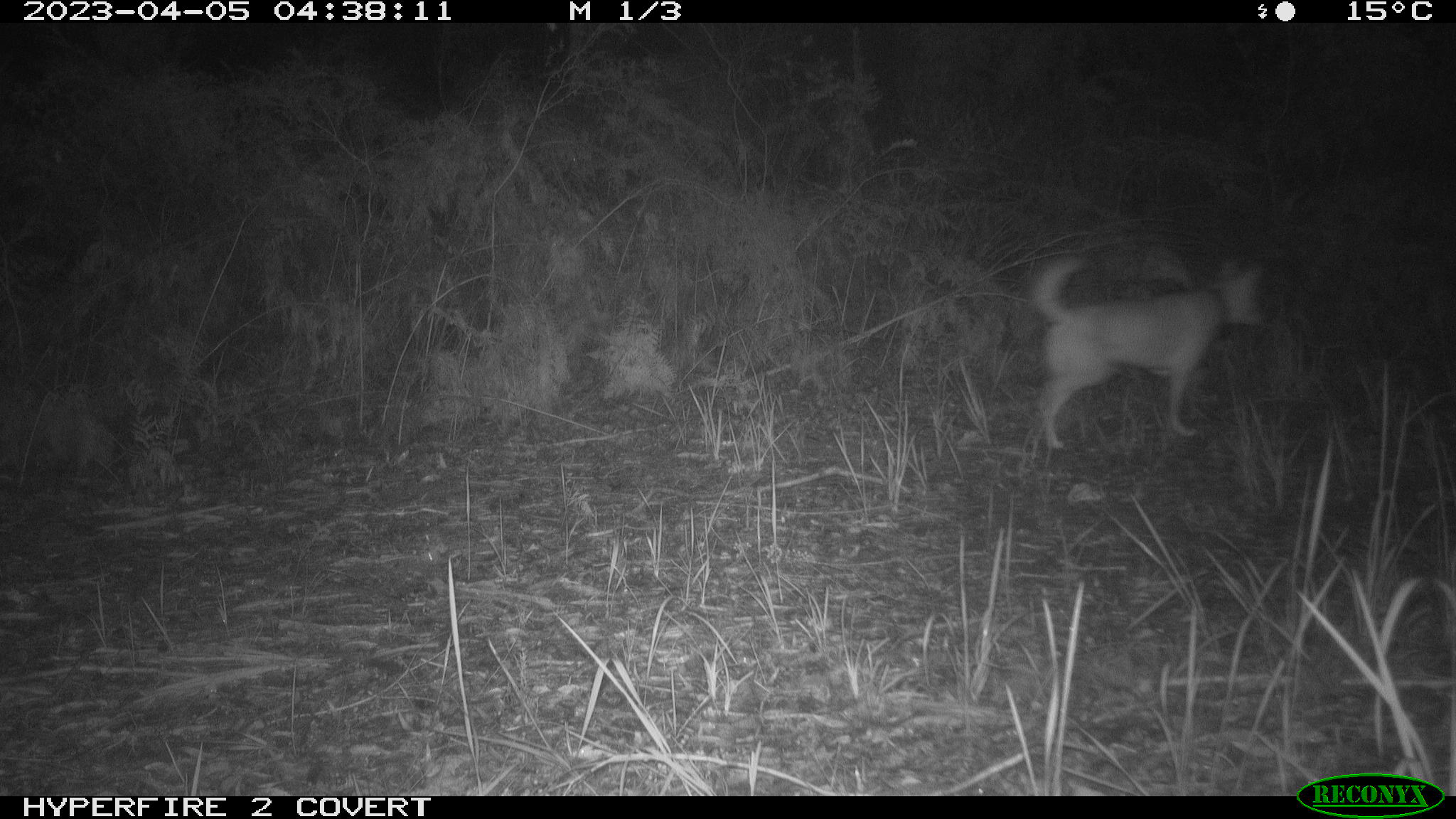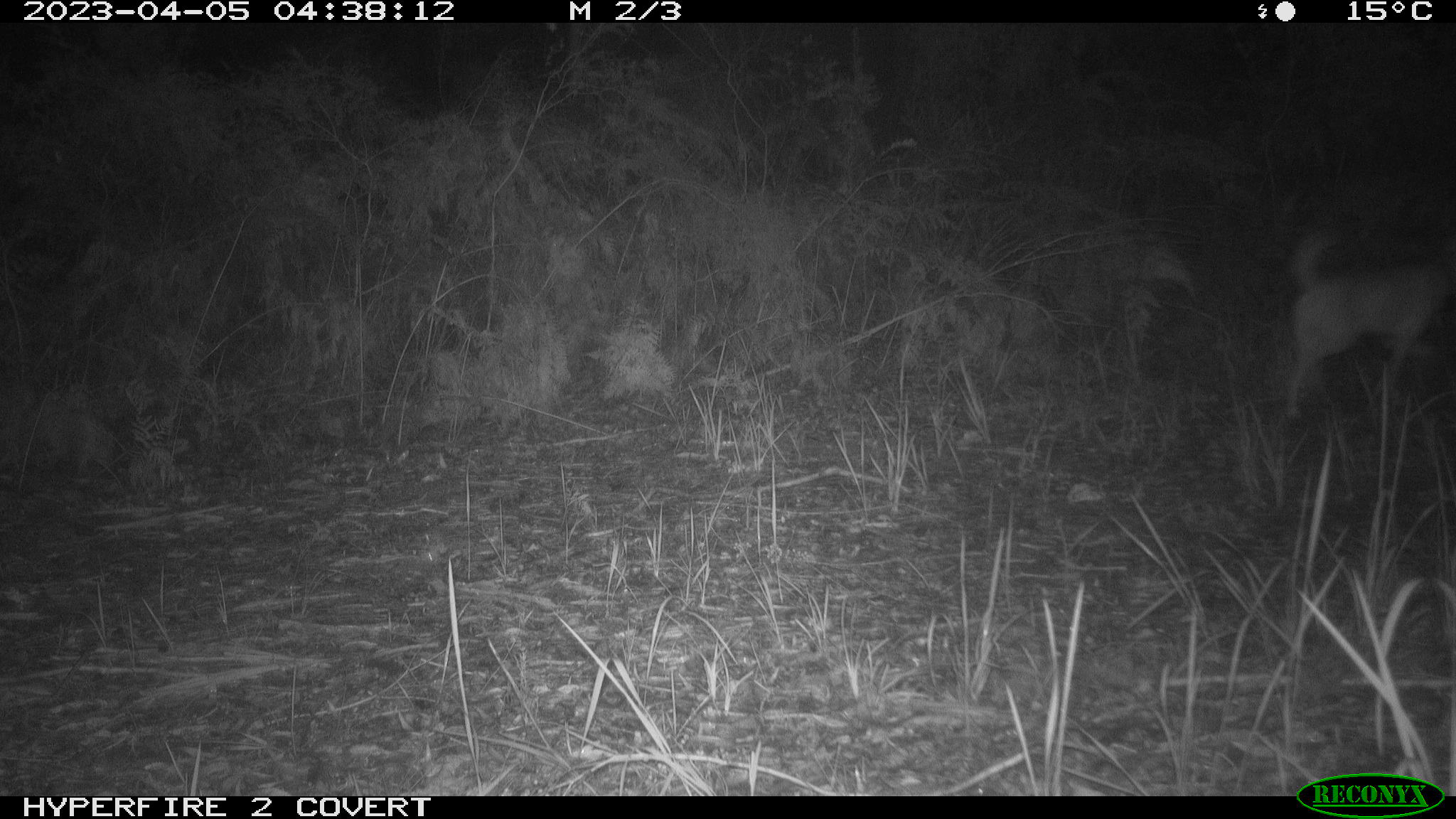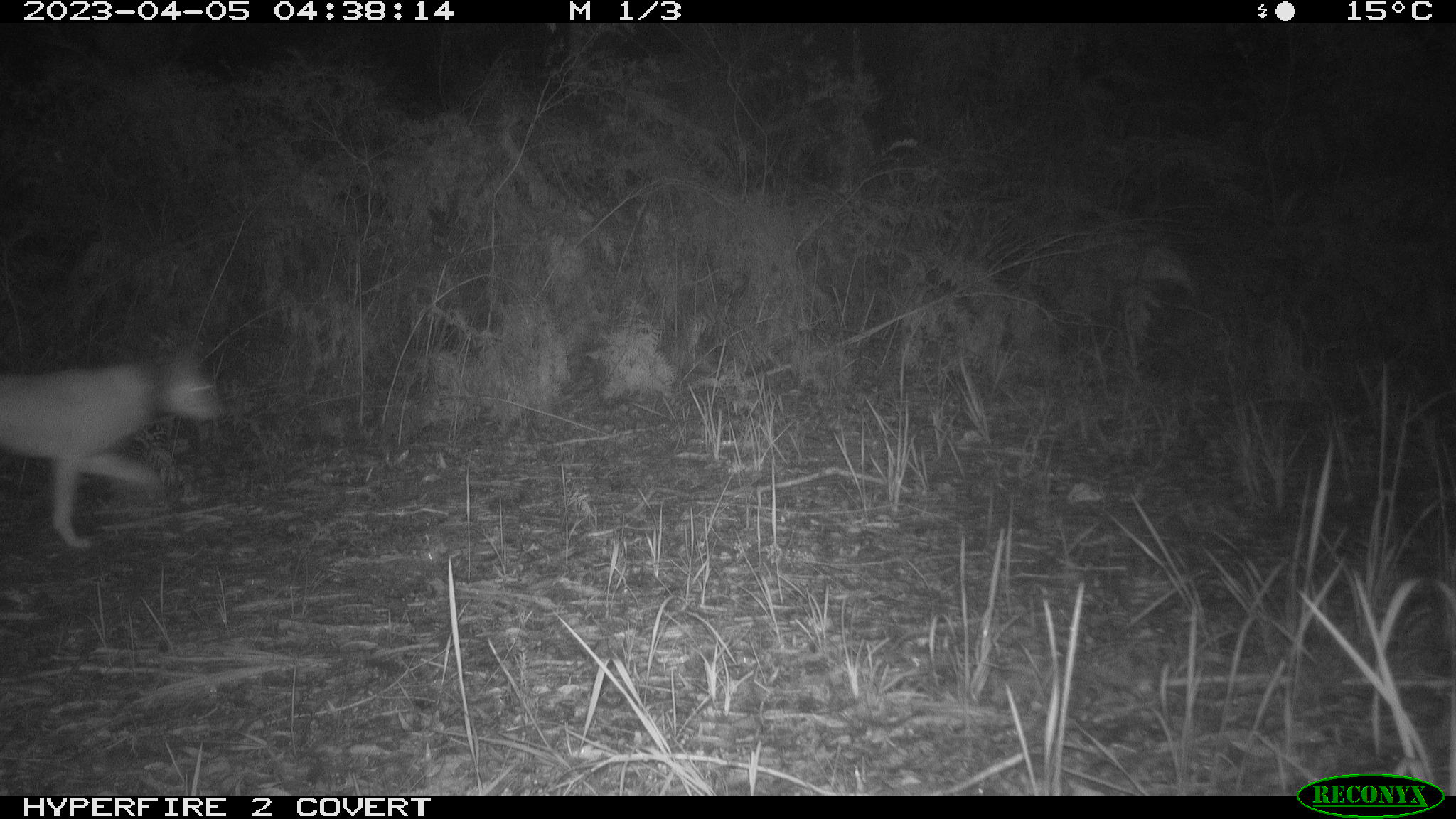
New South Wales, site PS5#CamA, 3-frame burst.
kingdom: Animalia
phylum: Chordata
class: Mammalia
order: Carnivora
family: Canidae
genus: Canis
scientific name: Canis familiaris dingo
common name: dingo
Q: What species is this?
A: Dingo (Canis familiaris dingo).